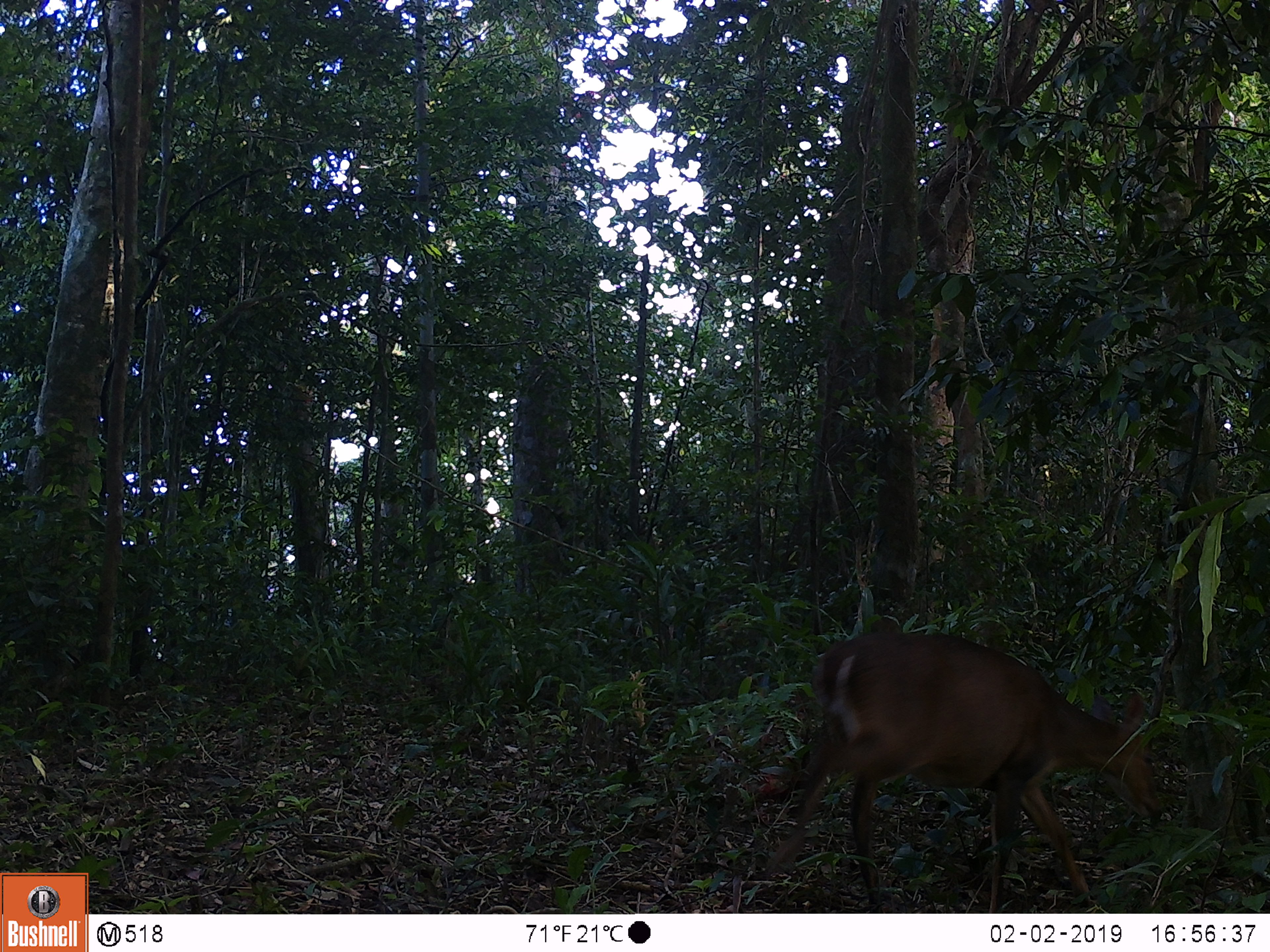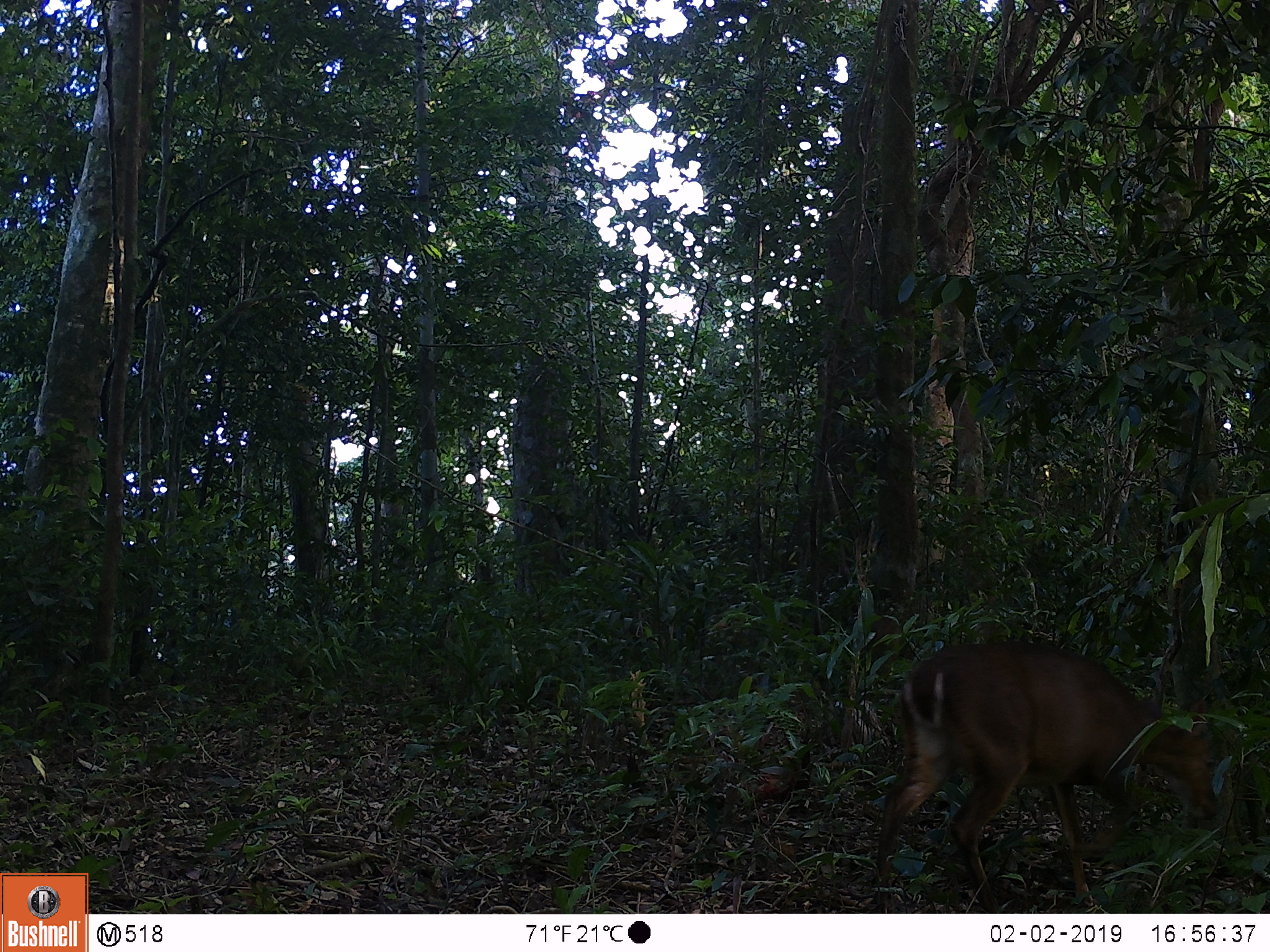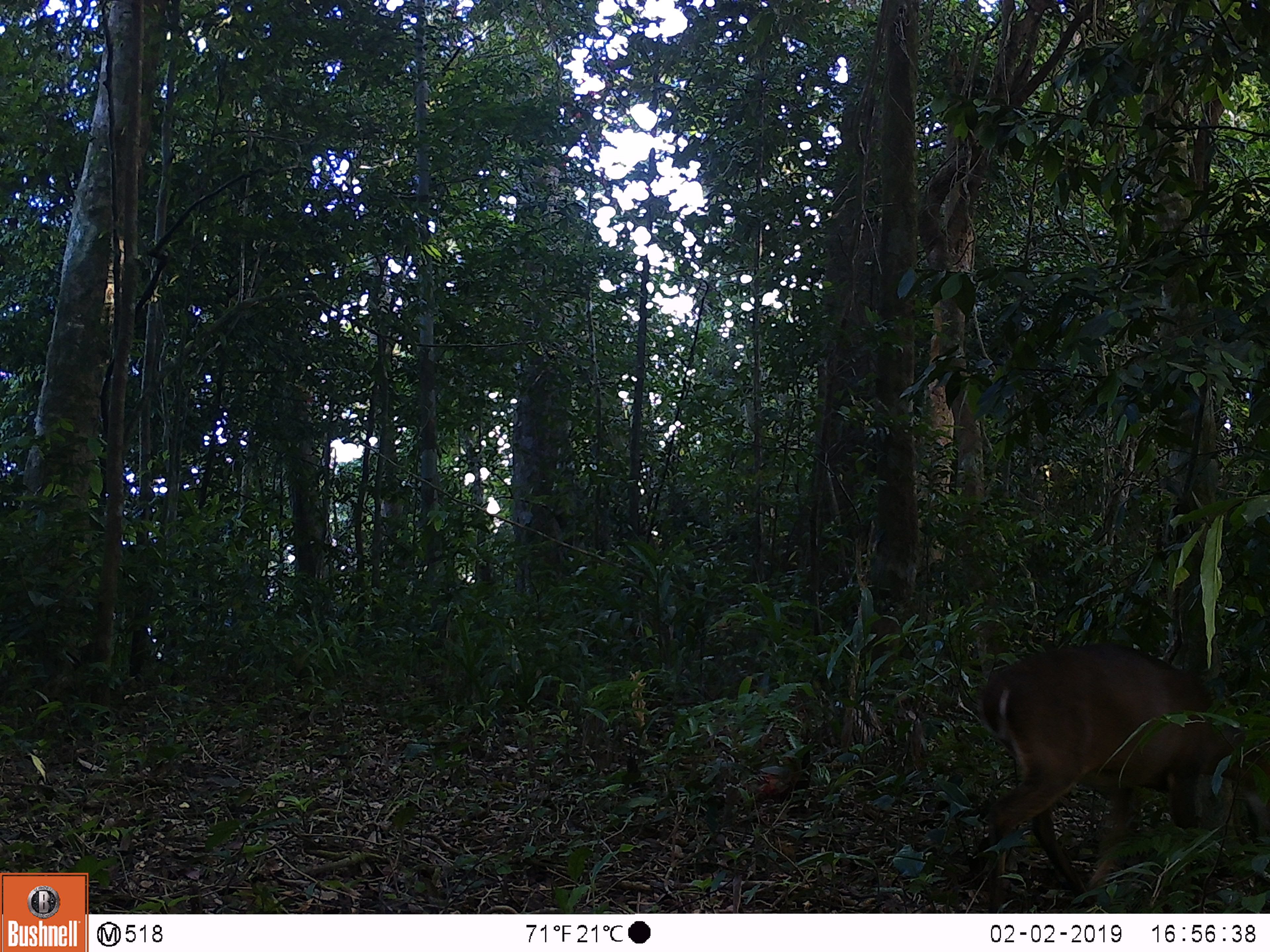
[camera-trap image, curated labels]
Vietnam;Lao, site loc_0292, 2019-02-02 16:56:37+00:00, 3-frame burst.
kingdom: Animalia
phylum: Chordata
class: Mammalia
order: Artiodactyla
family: Cervidae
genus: Muntiacus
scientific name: Muntiacus vuquangensis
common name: large-antlered muntjac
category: large antlered muntjac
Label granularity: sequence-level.